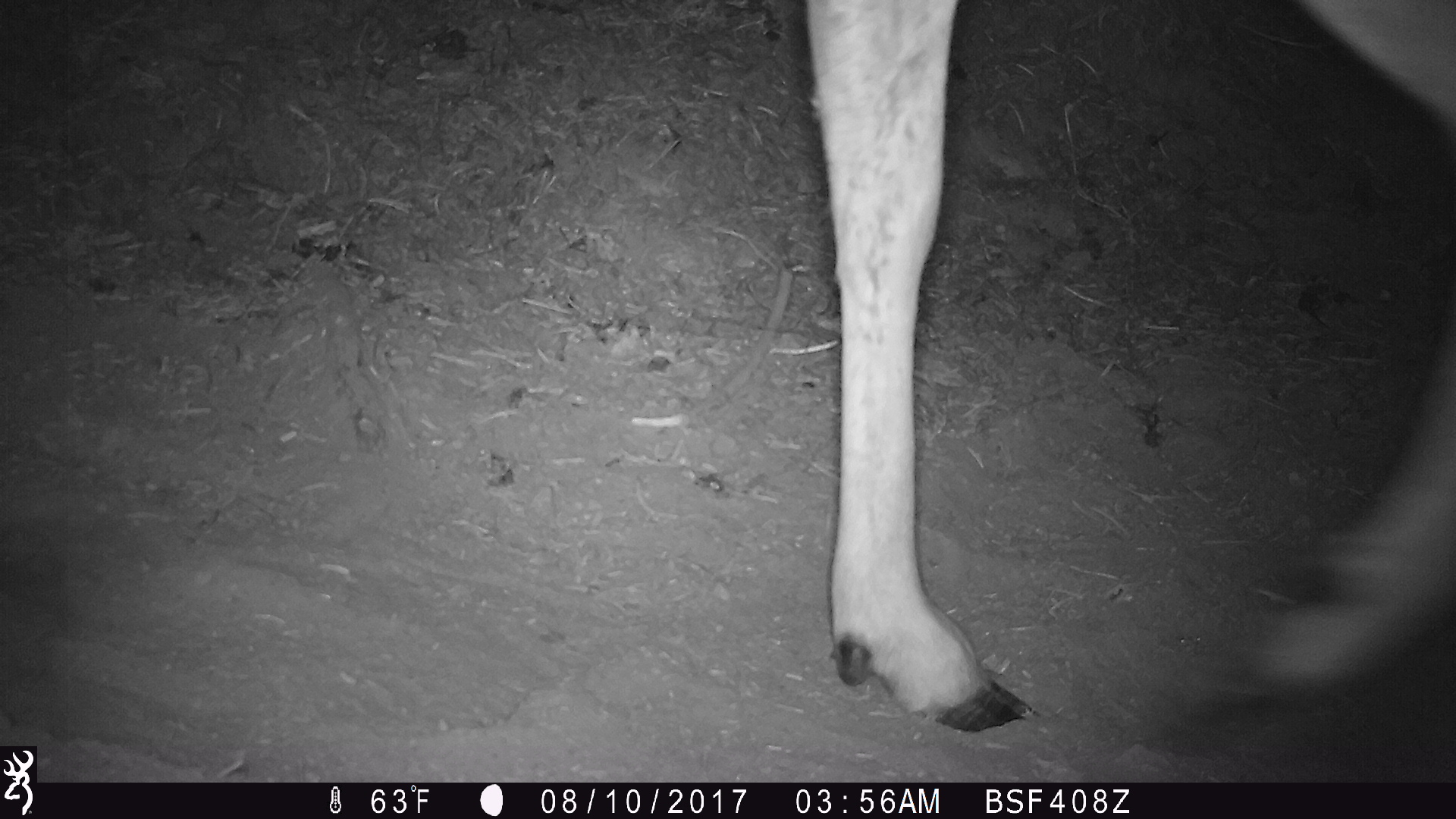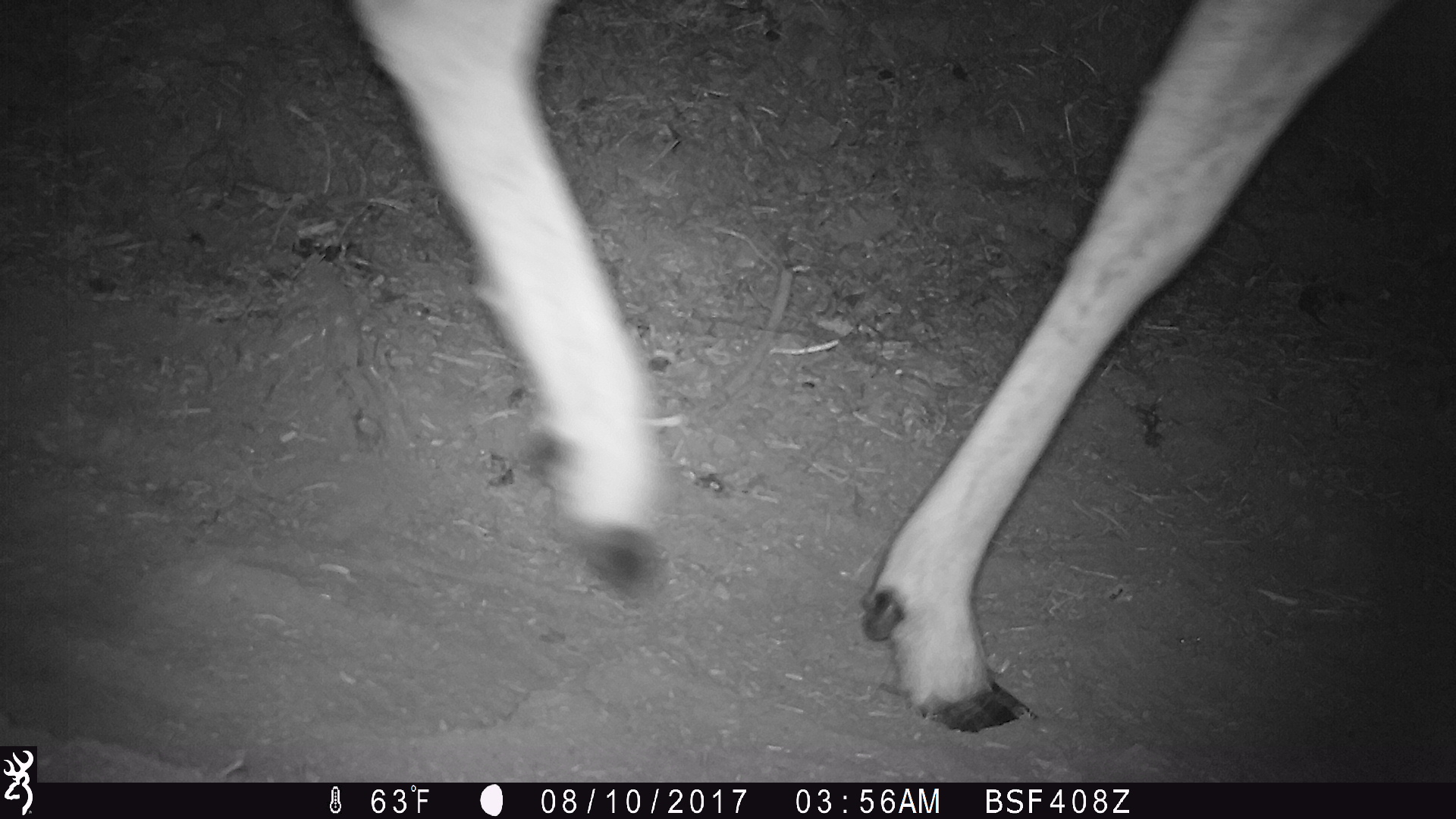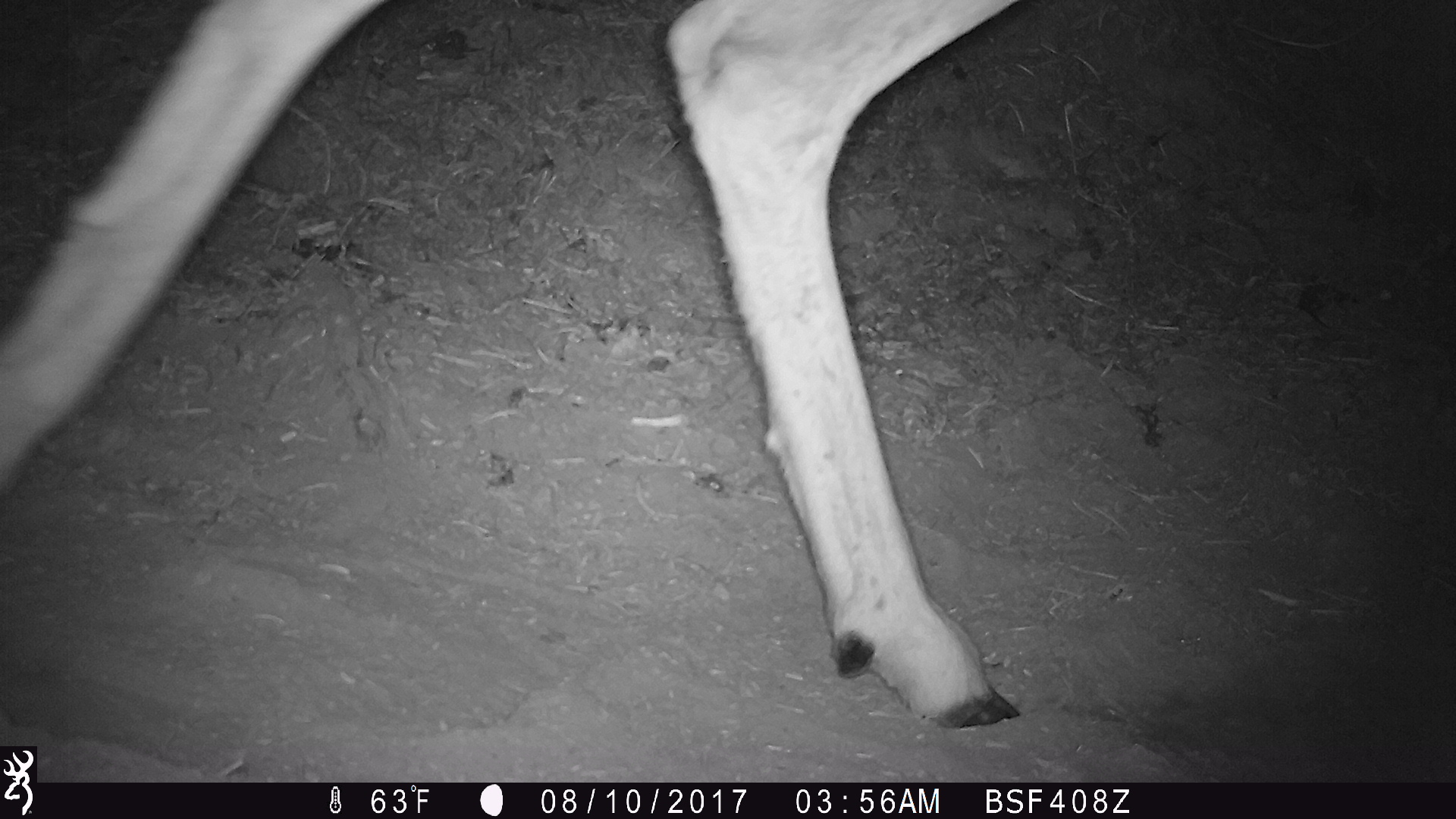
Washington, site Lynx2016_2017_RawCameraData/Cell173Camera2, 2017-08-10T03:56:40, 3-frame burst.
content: unidentified animal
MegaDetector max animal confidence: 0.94